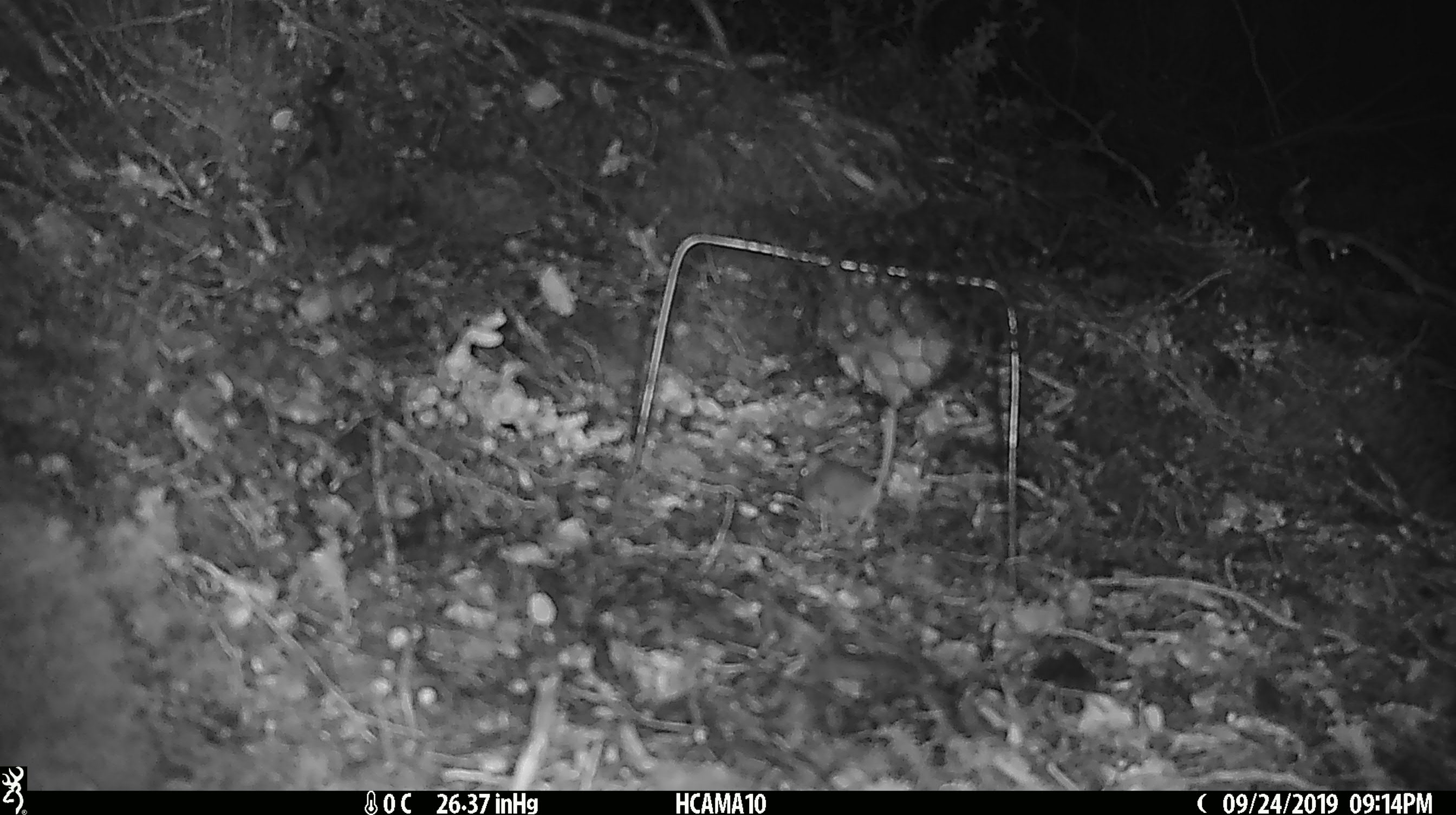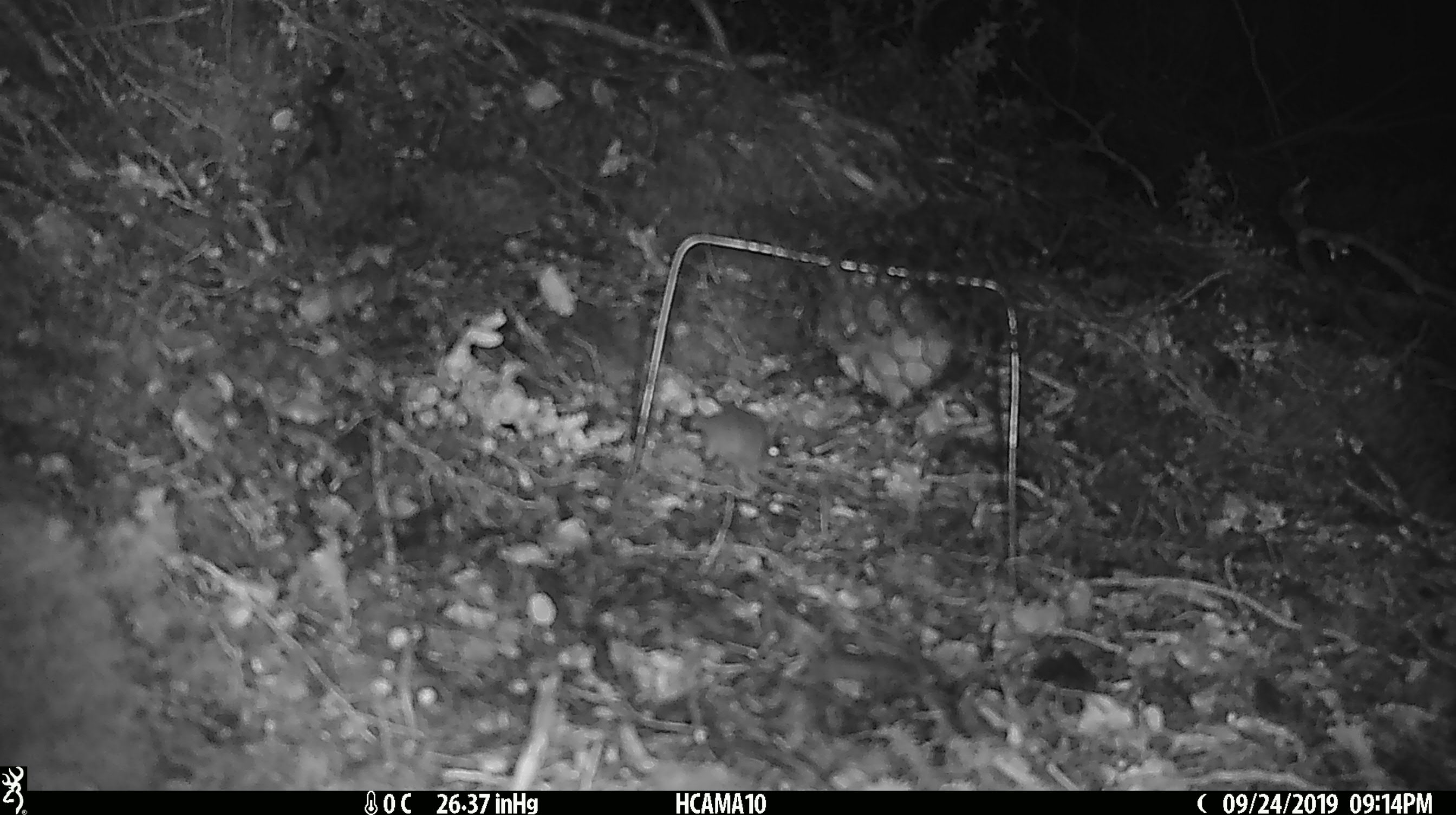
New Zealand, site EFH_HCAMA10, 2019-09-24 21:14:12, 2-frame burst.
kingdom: Animalia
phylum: Chordata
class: Mammalia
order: Rodentia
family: Muridae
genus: Mus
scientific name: Mus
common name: mouse